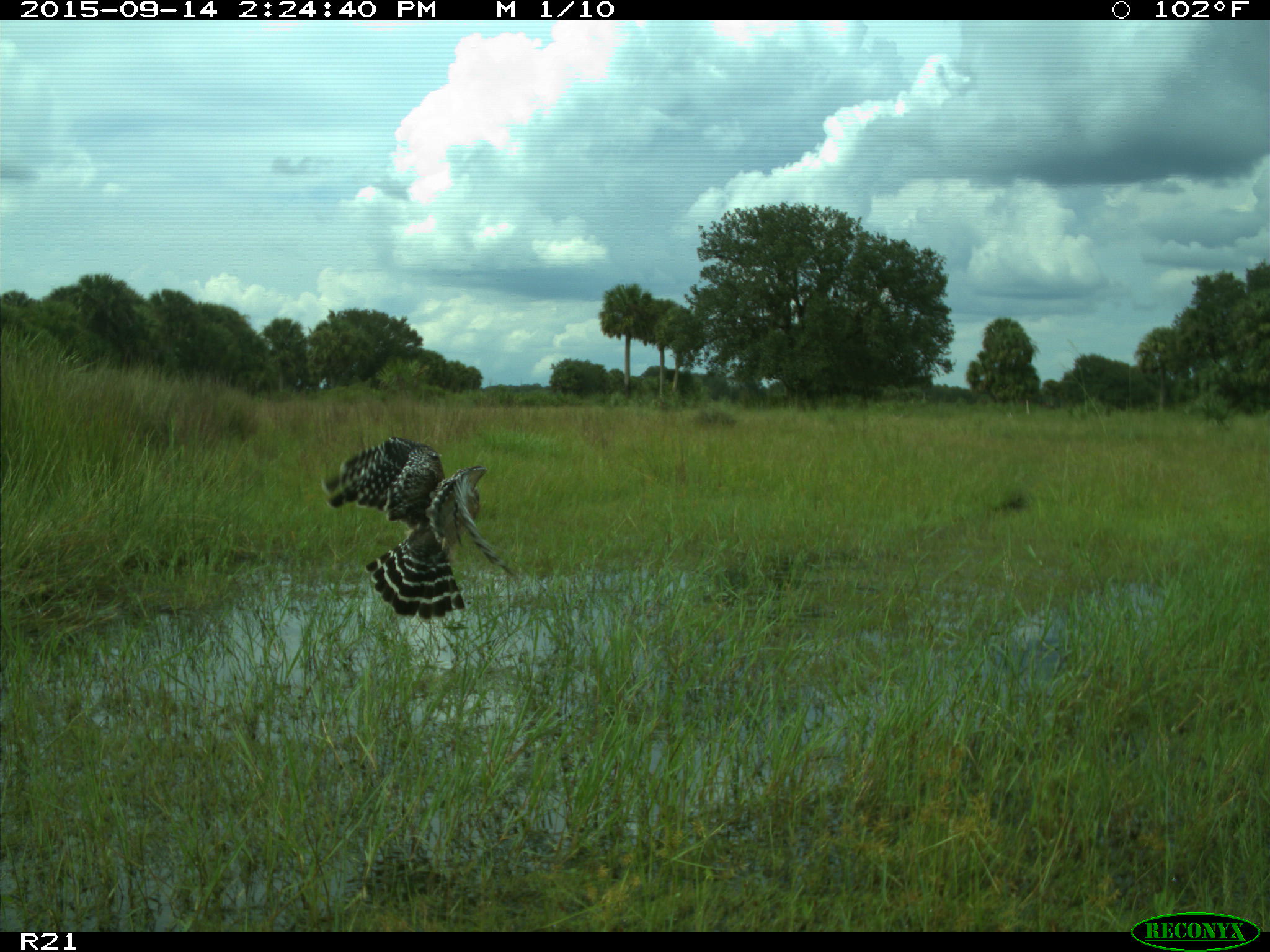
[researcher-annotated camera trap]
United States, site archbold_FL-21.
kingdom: Animalia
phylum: Chordata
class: Aves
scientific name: Aves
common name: birds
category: unidentified bird